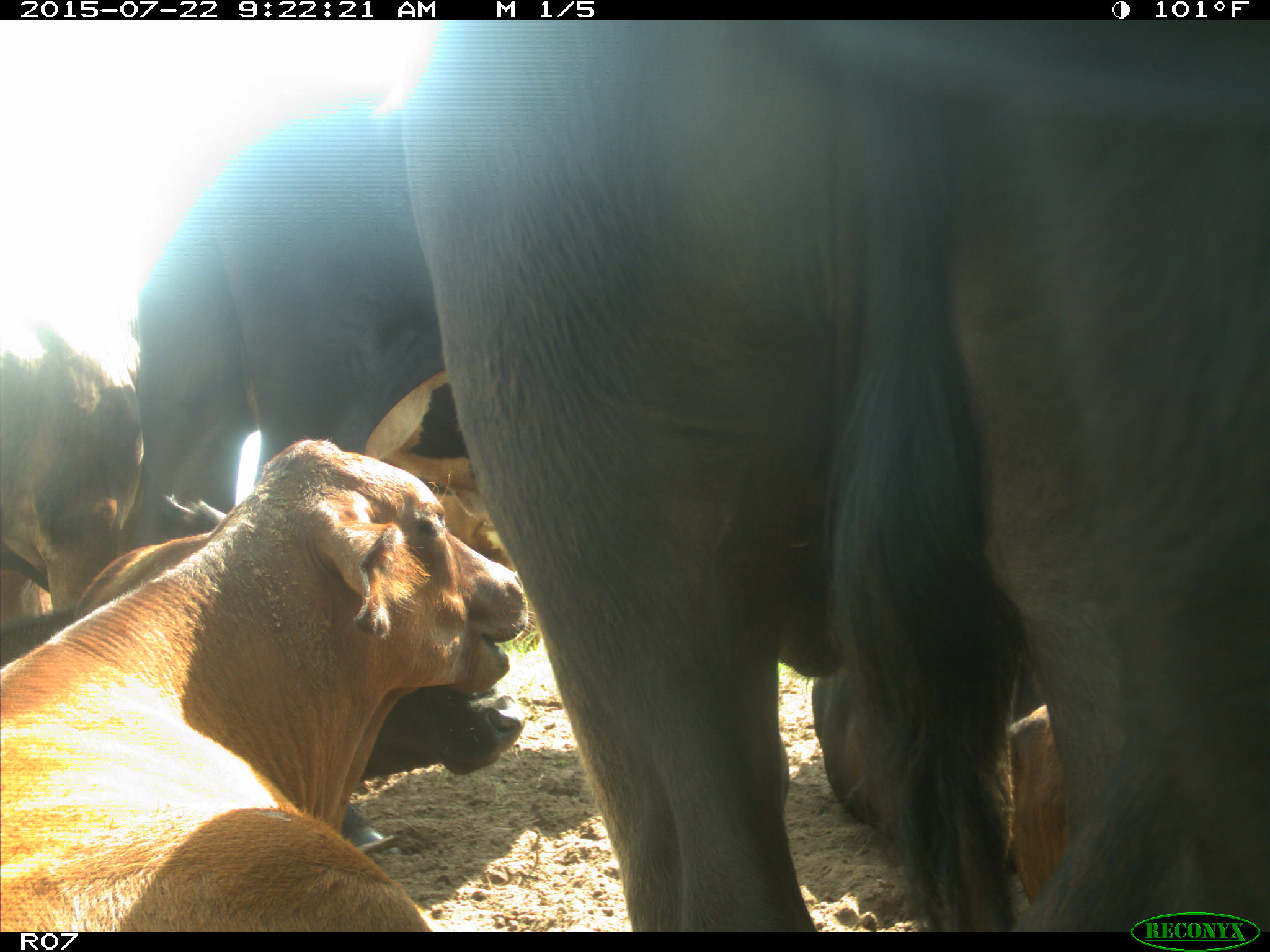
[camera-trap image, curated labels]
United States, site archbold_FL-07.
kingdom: Animalia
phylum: Chordata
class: Mammalia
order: Artiodactyla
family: Suidae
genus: Sus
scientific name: Sus scrofa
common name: wild boar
Sus scrofa (wild boar).